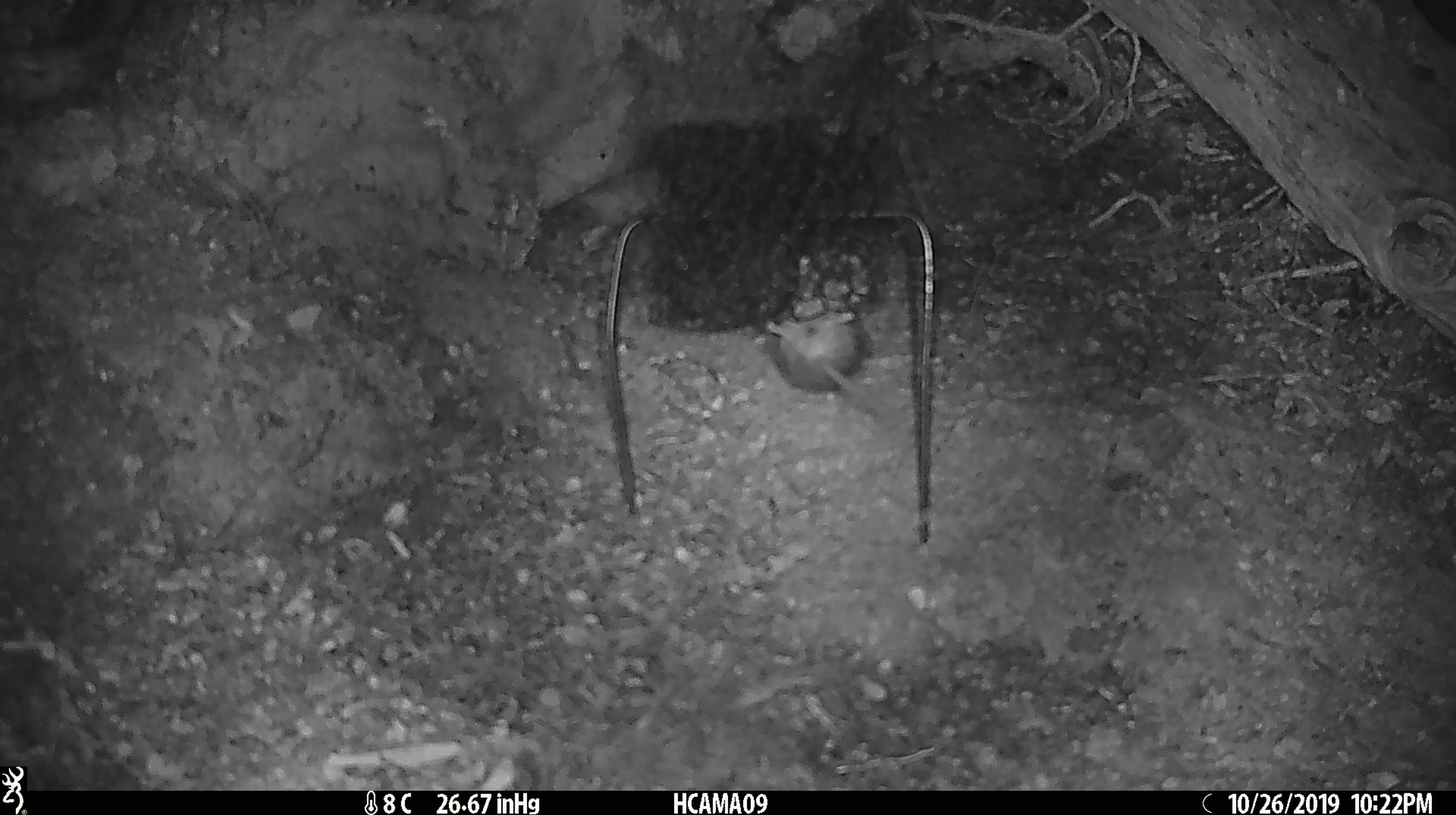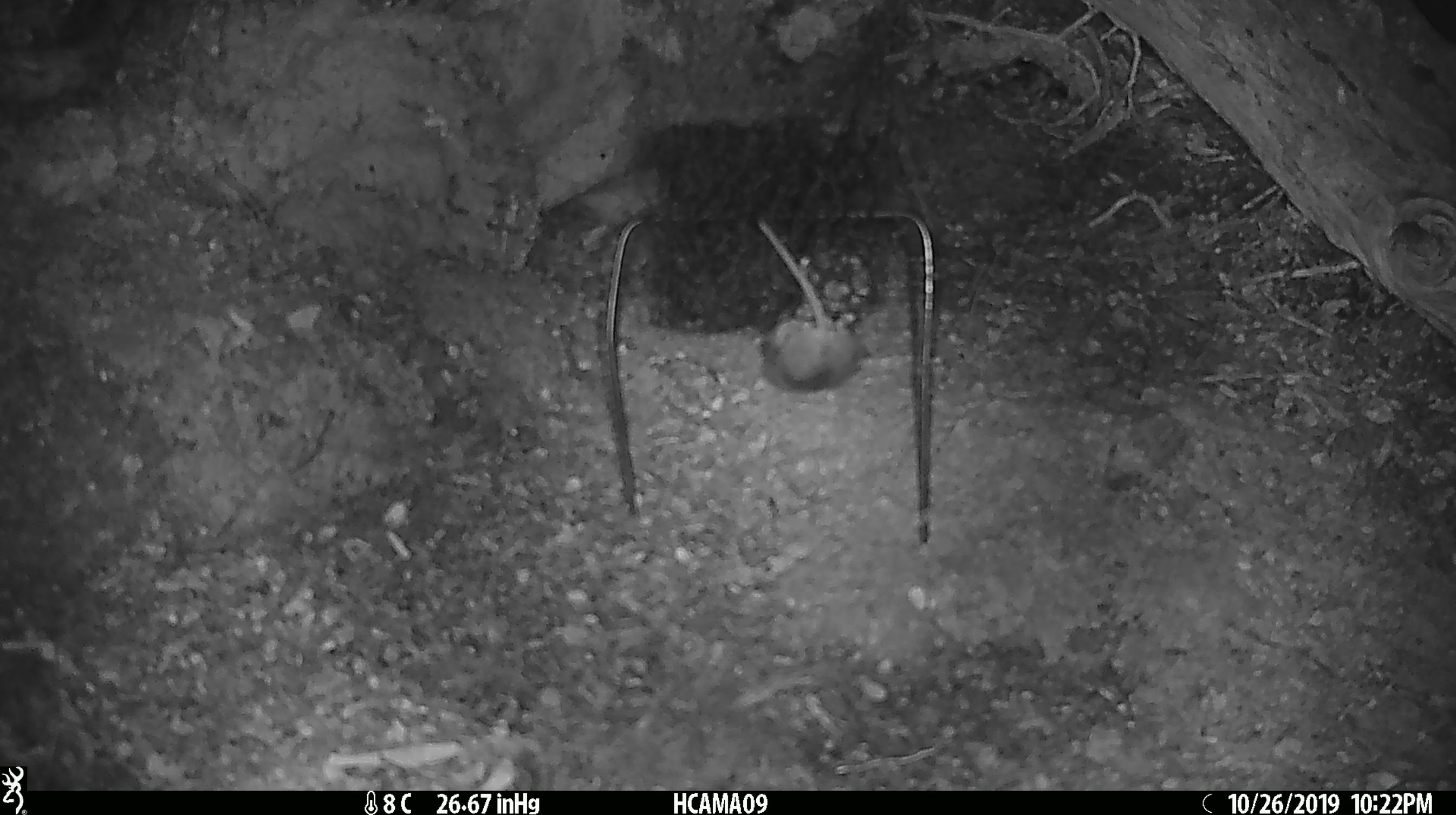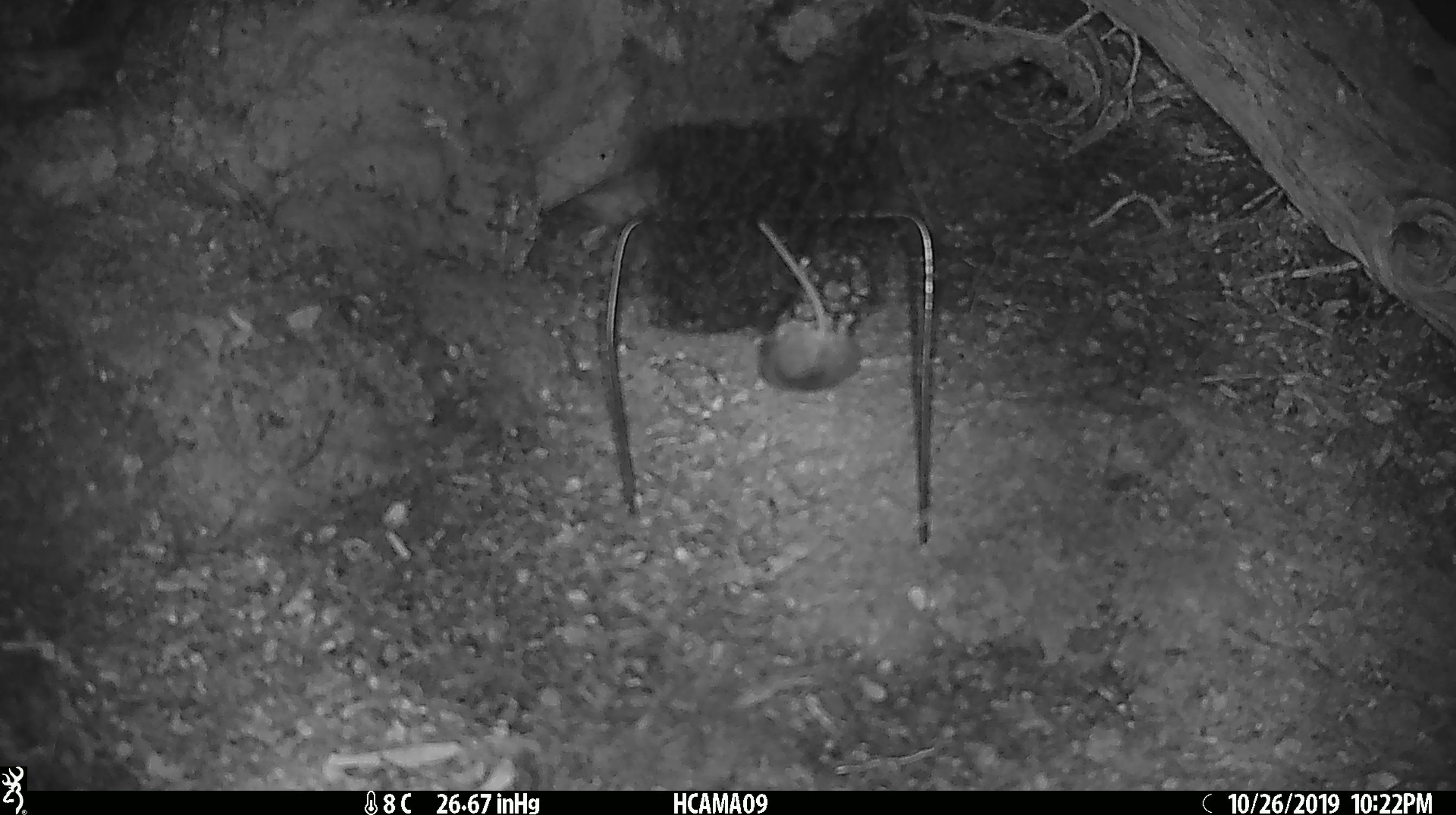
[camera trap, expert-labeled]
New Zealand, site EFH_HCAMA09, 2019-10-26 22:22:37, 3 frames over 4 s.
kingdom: Animalia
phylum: Chordata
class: Mammalia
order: Rodentia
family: Muridae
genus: Mus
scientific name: Mus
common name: mouse